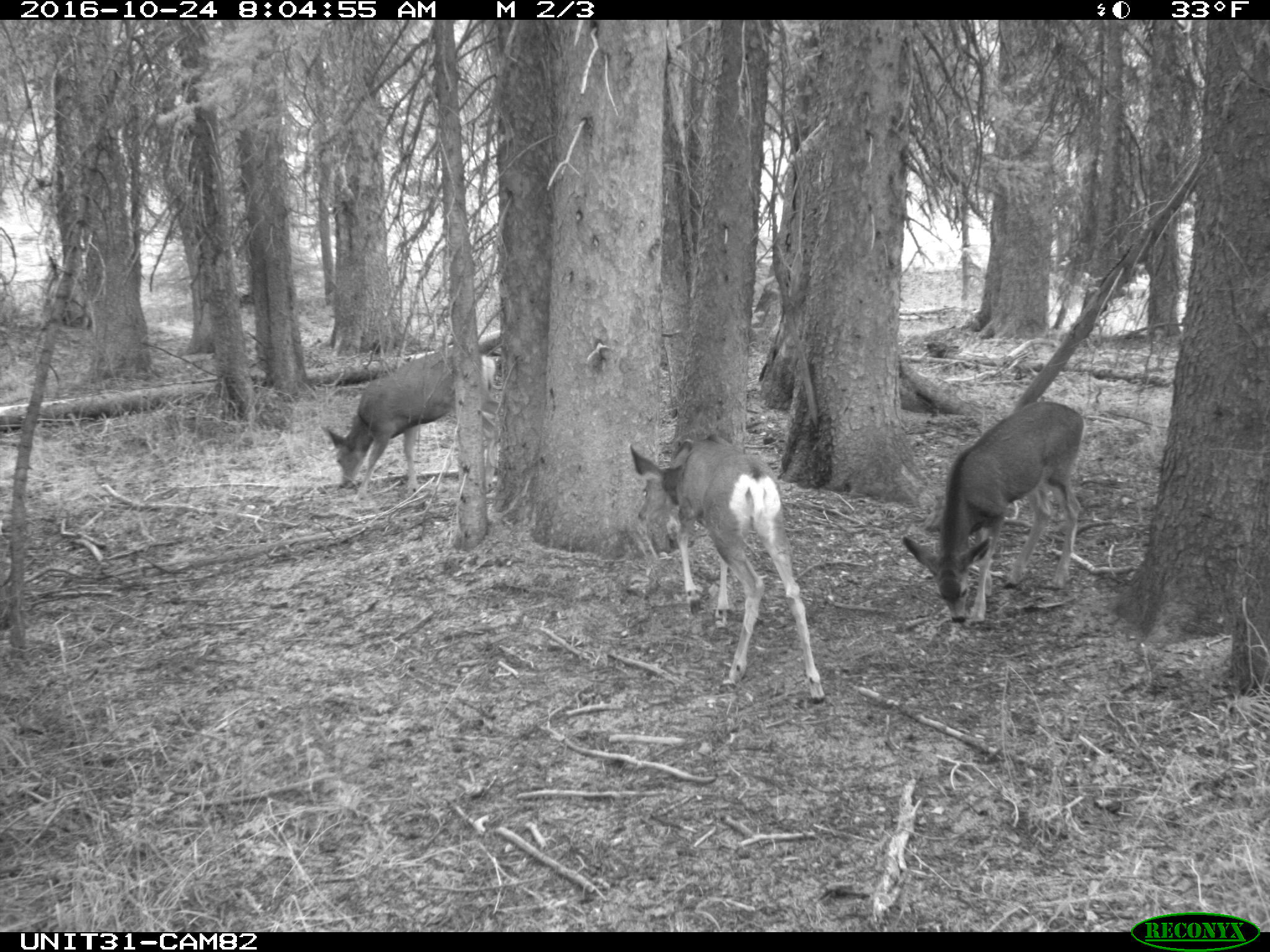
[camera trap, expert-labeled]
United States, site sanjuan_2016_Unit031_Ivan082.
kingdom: Animalia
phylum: Chordata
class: Mammalia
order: Artiodactyla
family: Cervidae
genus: Odocoileus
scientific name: Odocoileus hemionus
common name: mule deer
Odocoileus hemionus (mule deer).